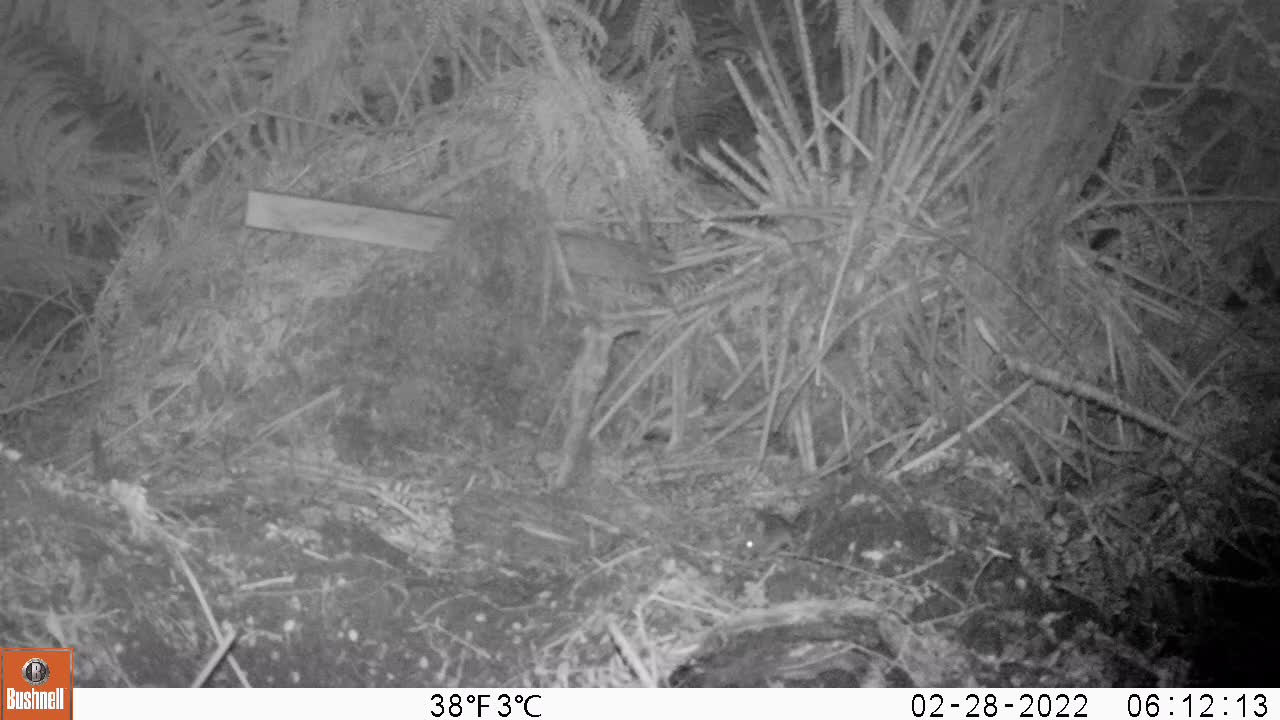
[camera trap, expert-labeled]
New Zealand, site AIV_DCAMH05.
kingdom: Animalia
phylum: Chordata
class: Mammalia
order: Rodentia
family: Muridae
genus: Mus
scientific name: Mus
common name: mouse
Mouse (Mus).